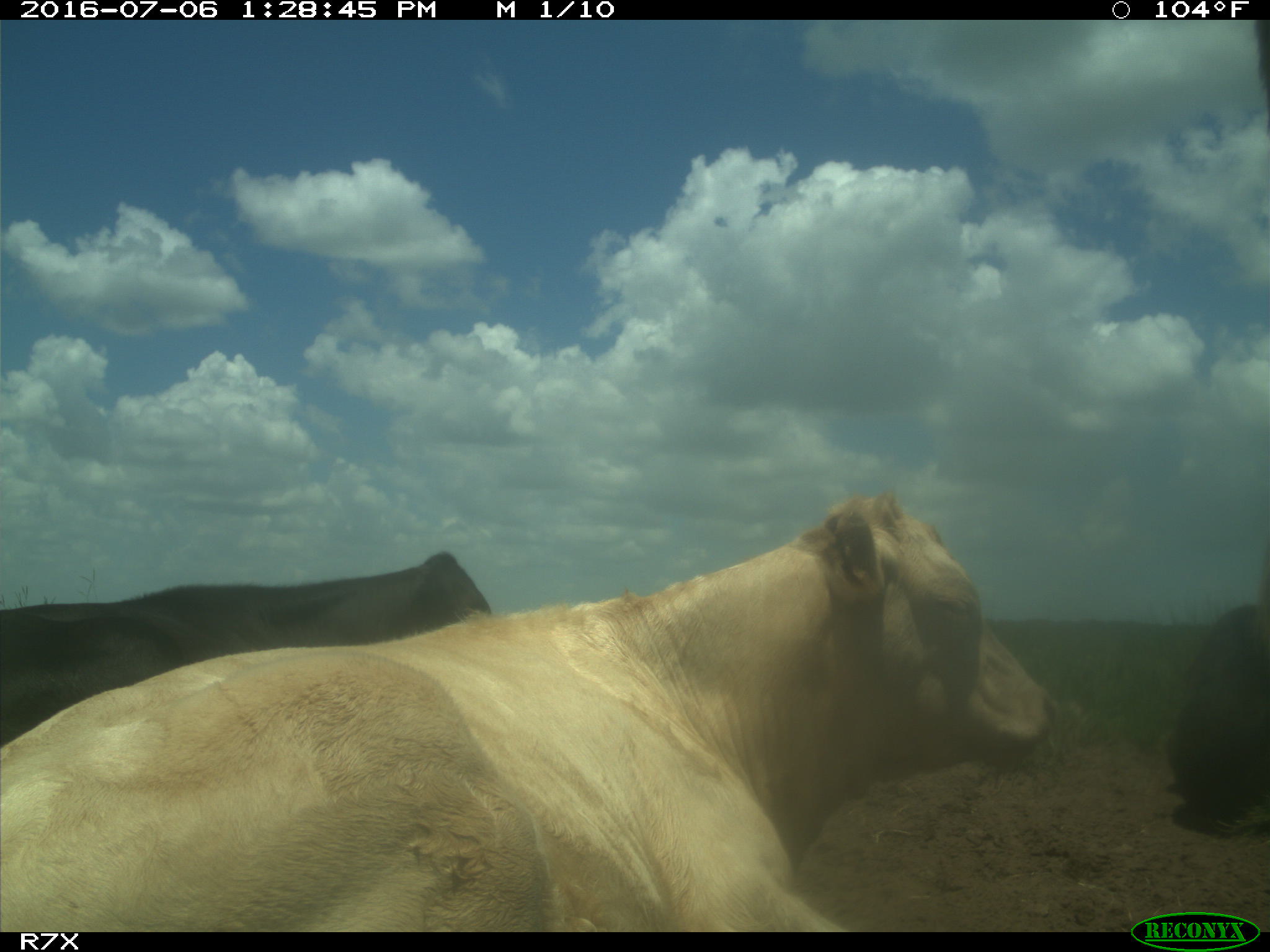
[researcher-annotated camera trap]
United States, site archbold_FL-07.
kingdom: Animalia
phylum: Chordata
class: Mammalia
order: Artiodactyla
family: Bovidae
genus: Bos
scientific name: Bos taurus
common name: domestic cow